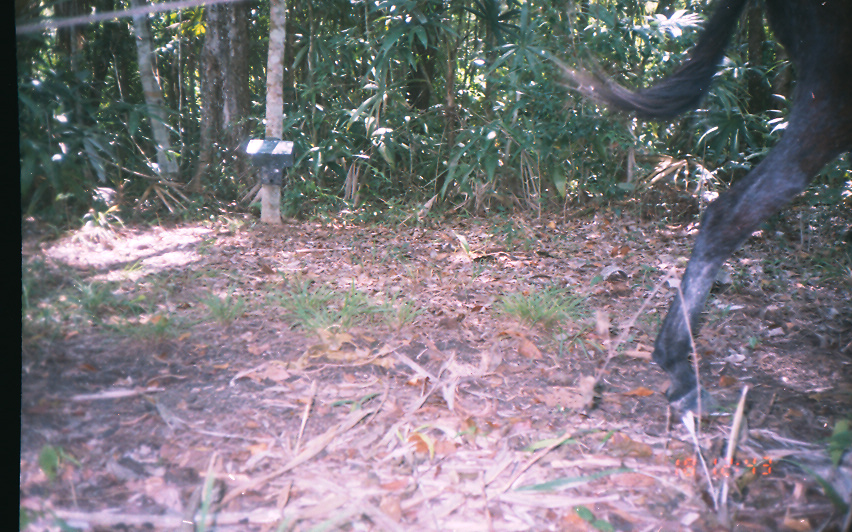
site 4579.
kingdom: Animalia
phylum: Chordata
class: Mammalia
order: Perissodactyla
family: Equidae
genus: Equus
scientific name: Equus ferus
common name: wild horse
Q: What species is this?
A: Equus ferus (wild horse).